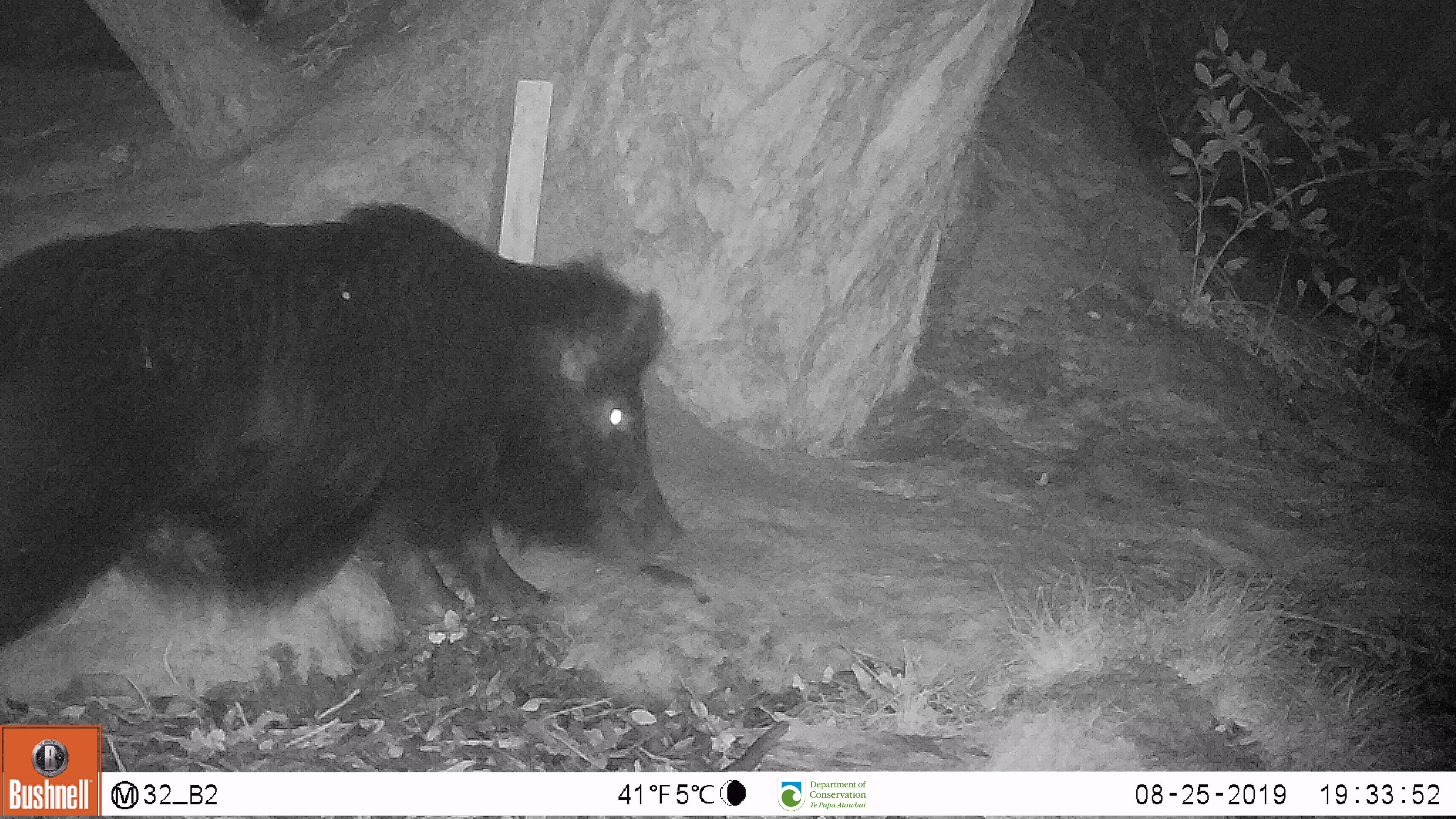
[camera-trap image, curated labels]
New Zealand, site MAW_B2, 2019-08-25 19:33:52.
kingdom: Animalia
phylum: Chordata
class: Mammalia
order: Artiodactyla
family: Suidae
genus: Sus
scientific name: Sus scrofa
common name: pig